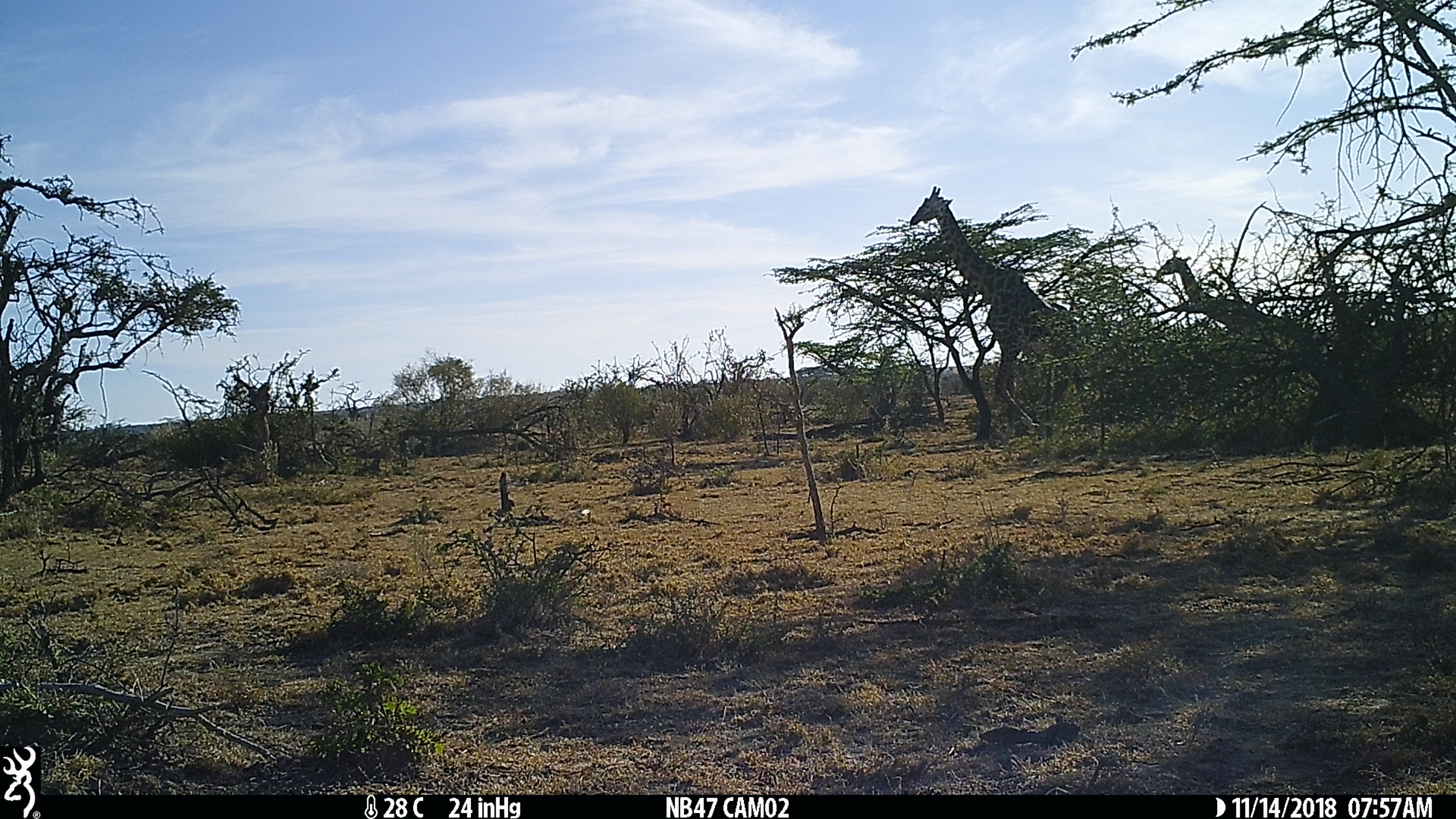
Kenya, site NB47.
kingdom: Animalia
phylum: Chordata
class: Mammalia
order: Artiodactyla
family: Giraffidae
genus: Giraffa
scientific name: Giraffa camelopardalis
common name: northern giraffe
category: giraffe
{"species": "giraffe (northern giraffe) (Giraffa camelopardalis)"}